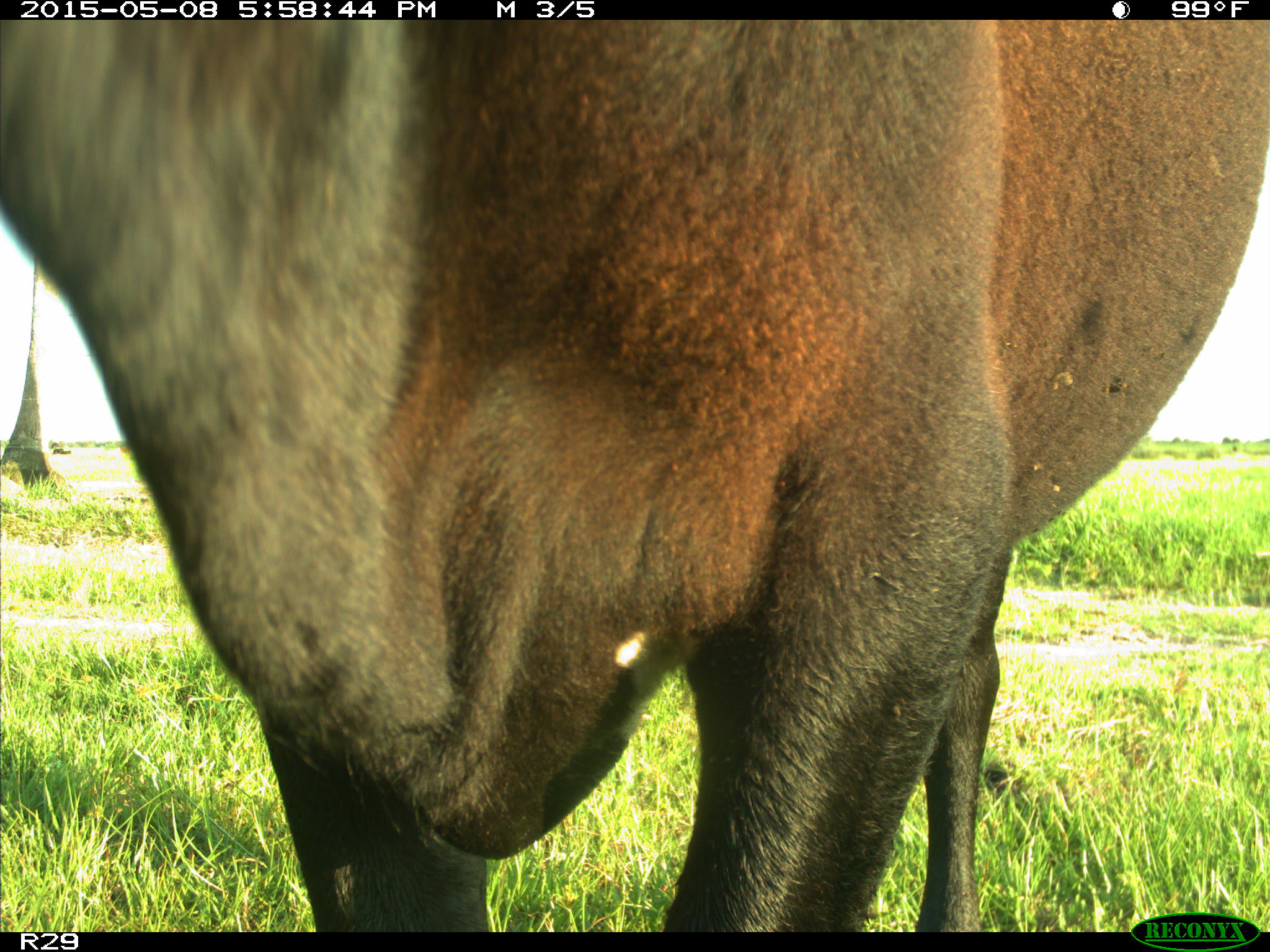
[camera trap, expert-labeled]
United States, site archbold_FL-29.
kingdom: Animalia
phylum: Chordata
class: Mammalia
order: Artiodactyla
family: Bovidae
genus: Bos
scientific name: Bos taurus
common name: domestic cow